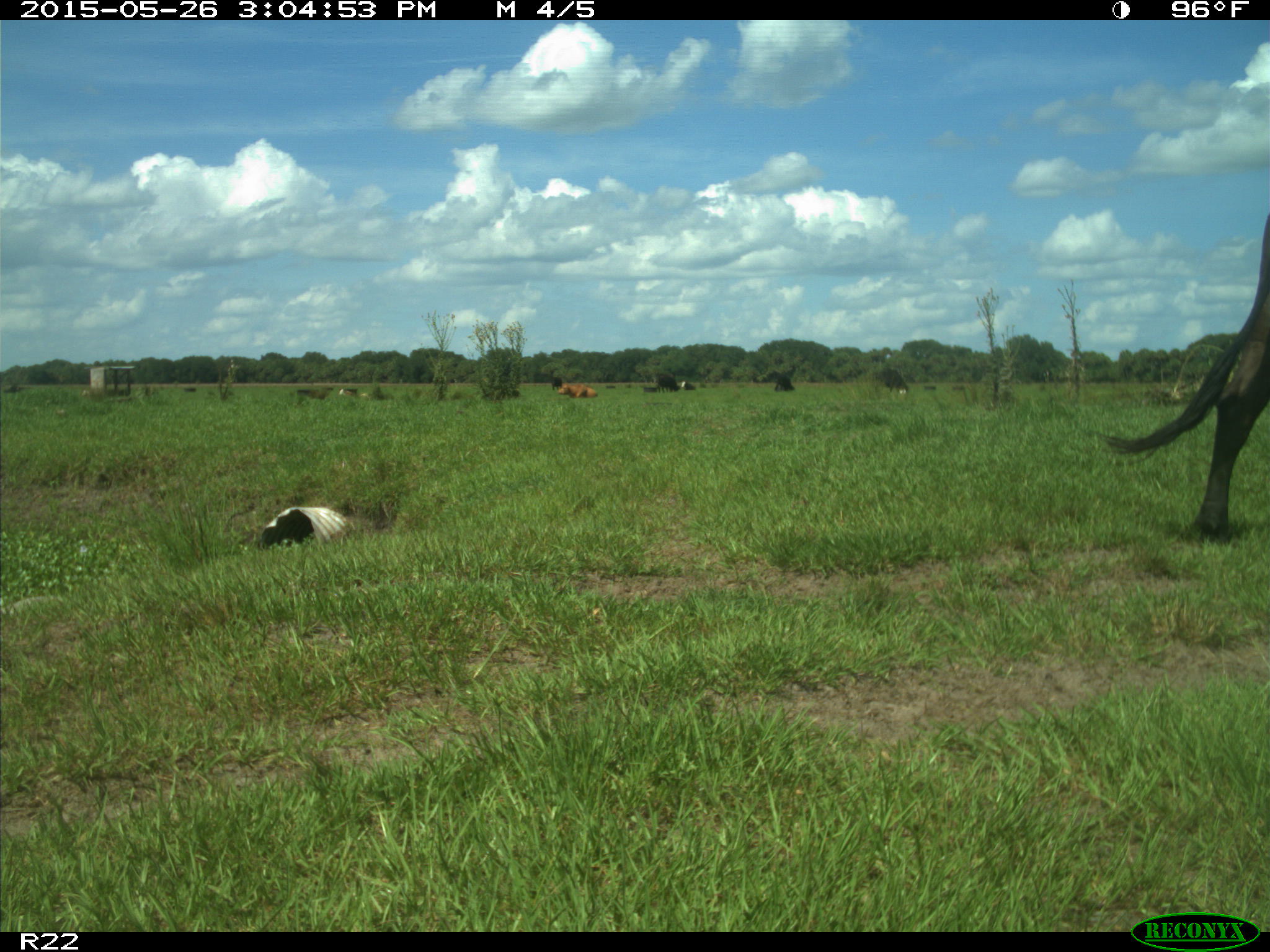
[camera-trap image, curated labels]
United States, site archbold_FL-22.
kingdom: Animalia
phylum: Chordata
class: Mammalia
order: Artiodactyla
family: Bovidae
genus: Bos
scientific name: Bos taurus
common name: domestic cow